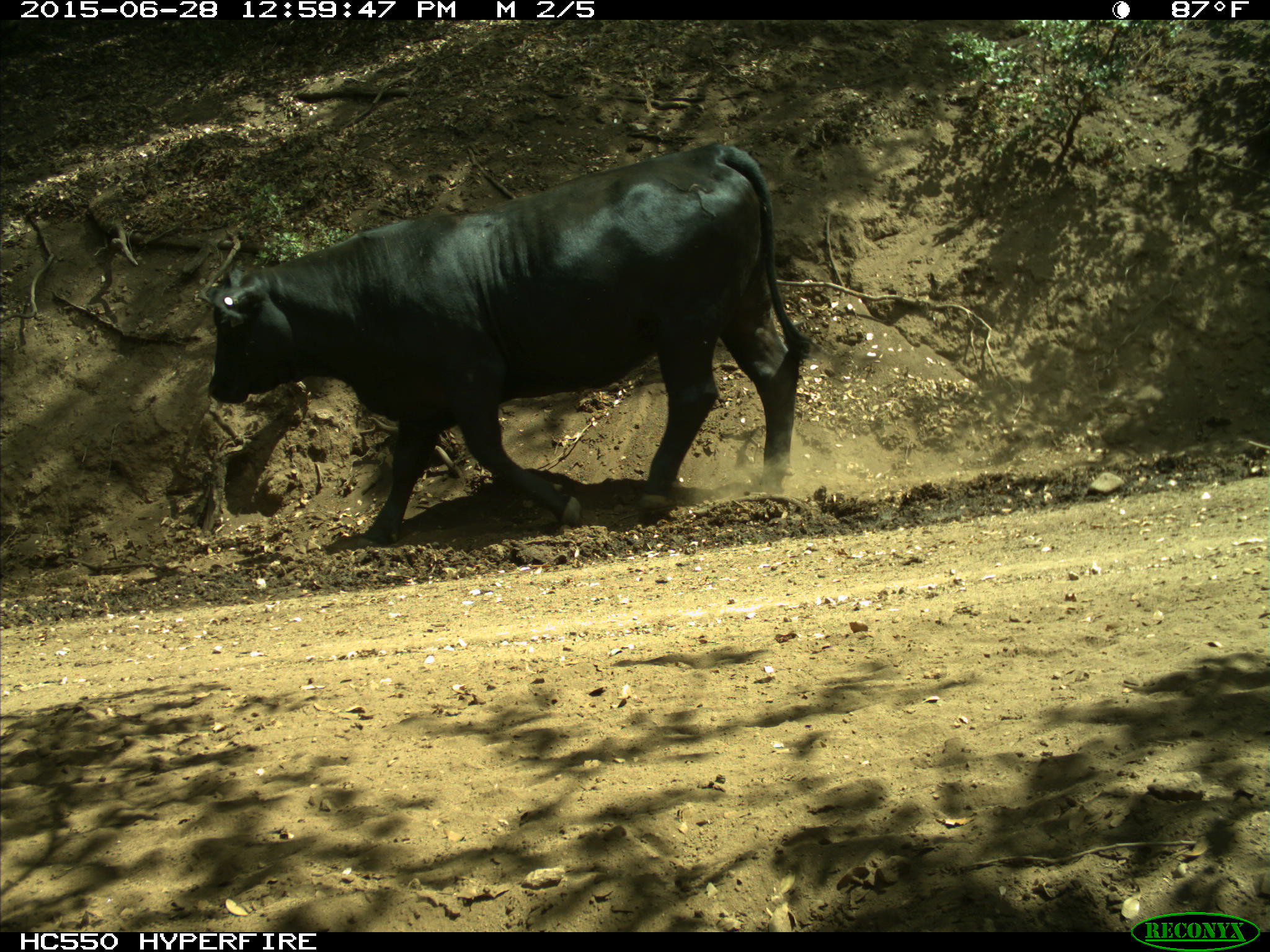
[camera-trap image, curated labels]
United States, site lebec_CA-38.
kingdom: Animalia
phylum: Chordata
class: Mammalia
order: Artiodactyla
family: Bovidae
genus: Bos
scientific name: Bos taurus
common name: domestic cow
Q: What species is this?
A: Bos taurus (domestic cow).